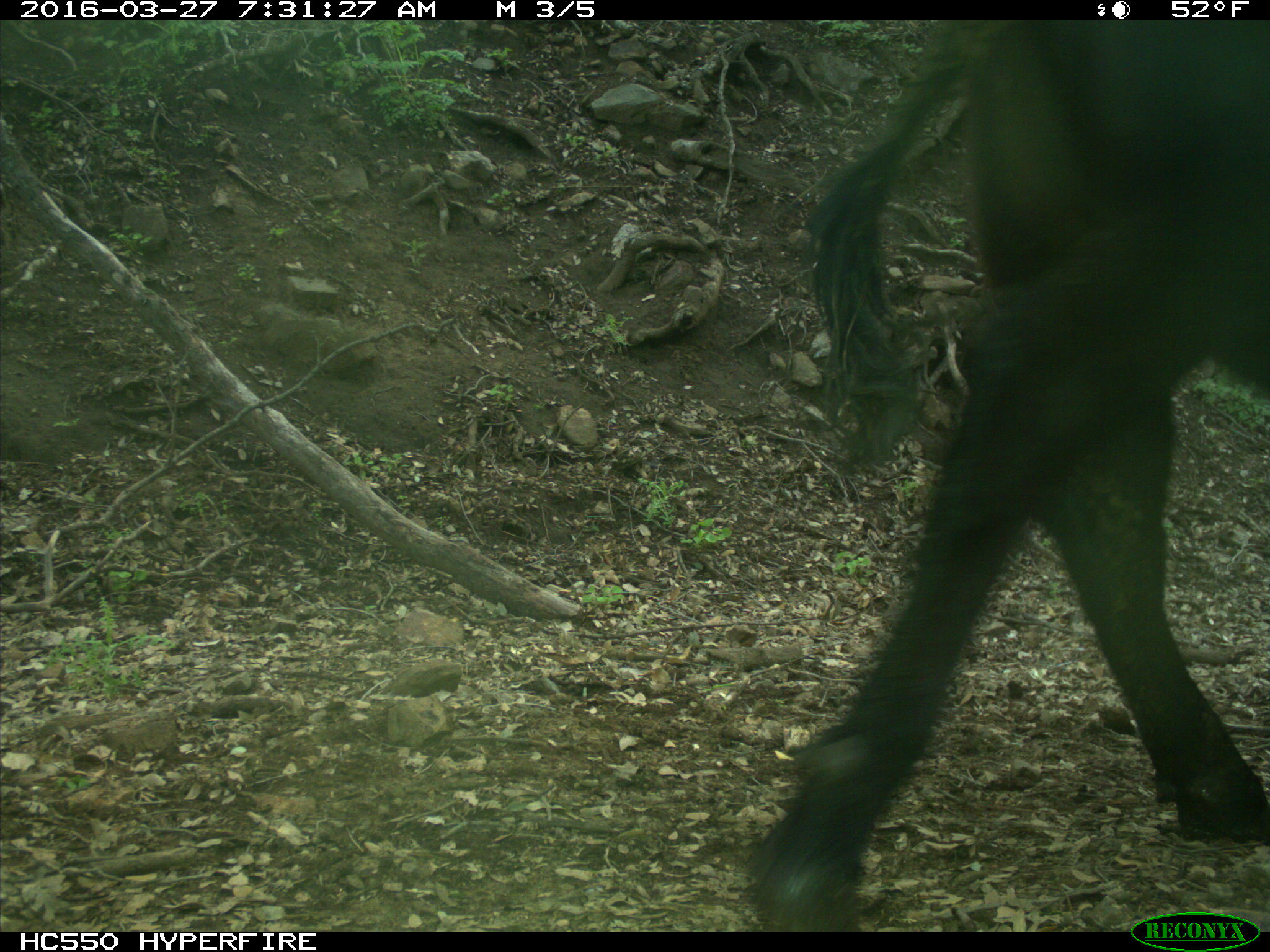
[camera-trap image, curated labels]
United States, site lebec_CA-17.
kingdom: Animalia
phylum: Chordata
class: Mammalia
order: Artiodactyla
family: Bovidae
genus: Bos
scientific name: Bos taurus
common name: domestic cow